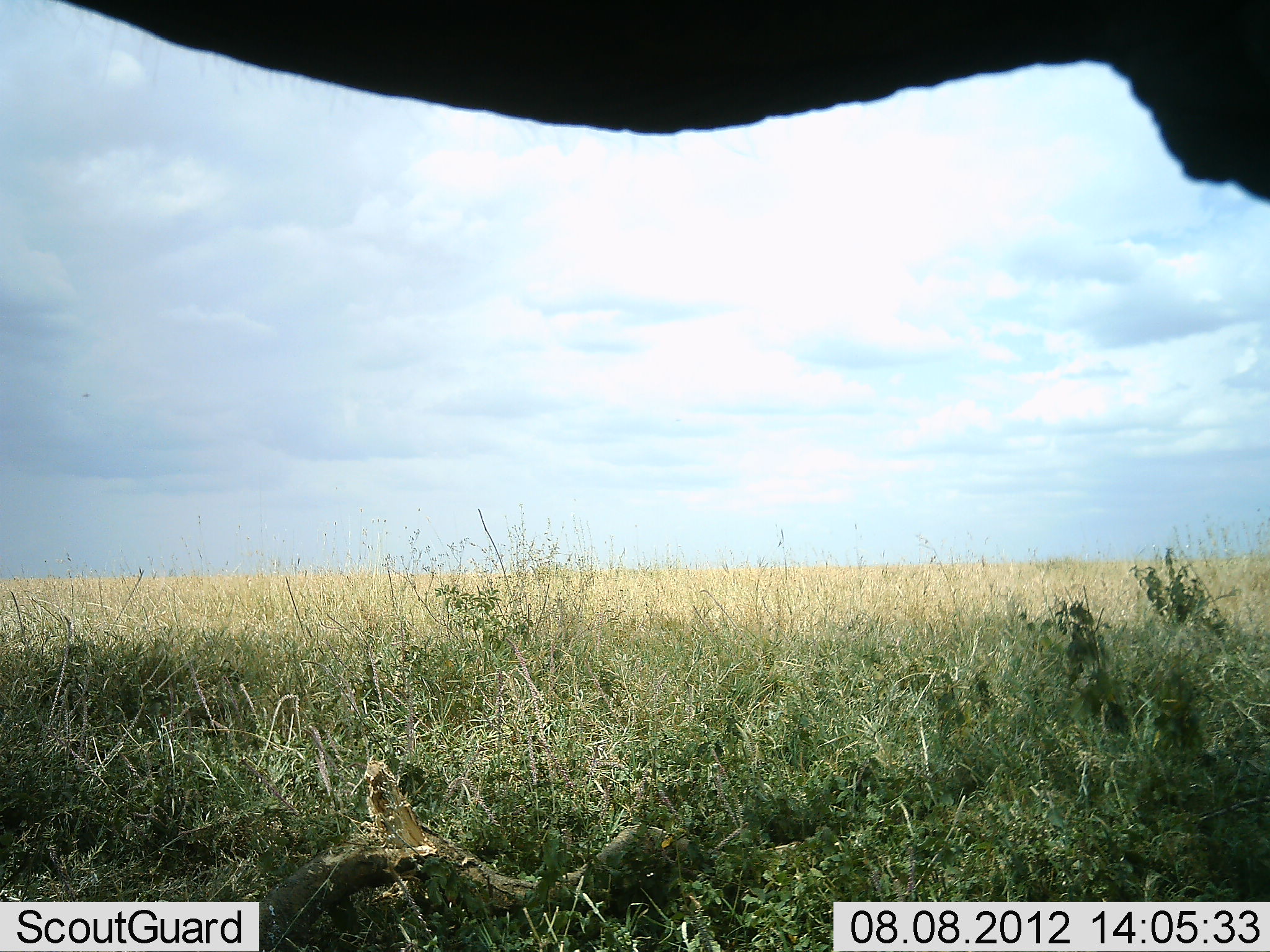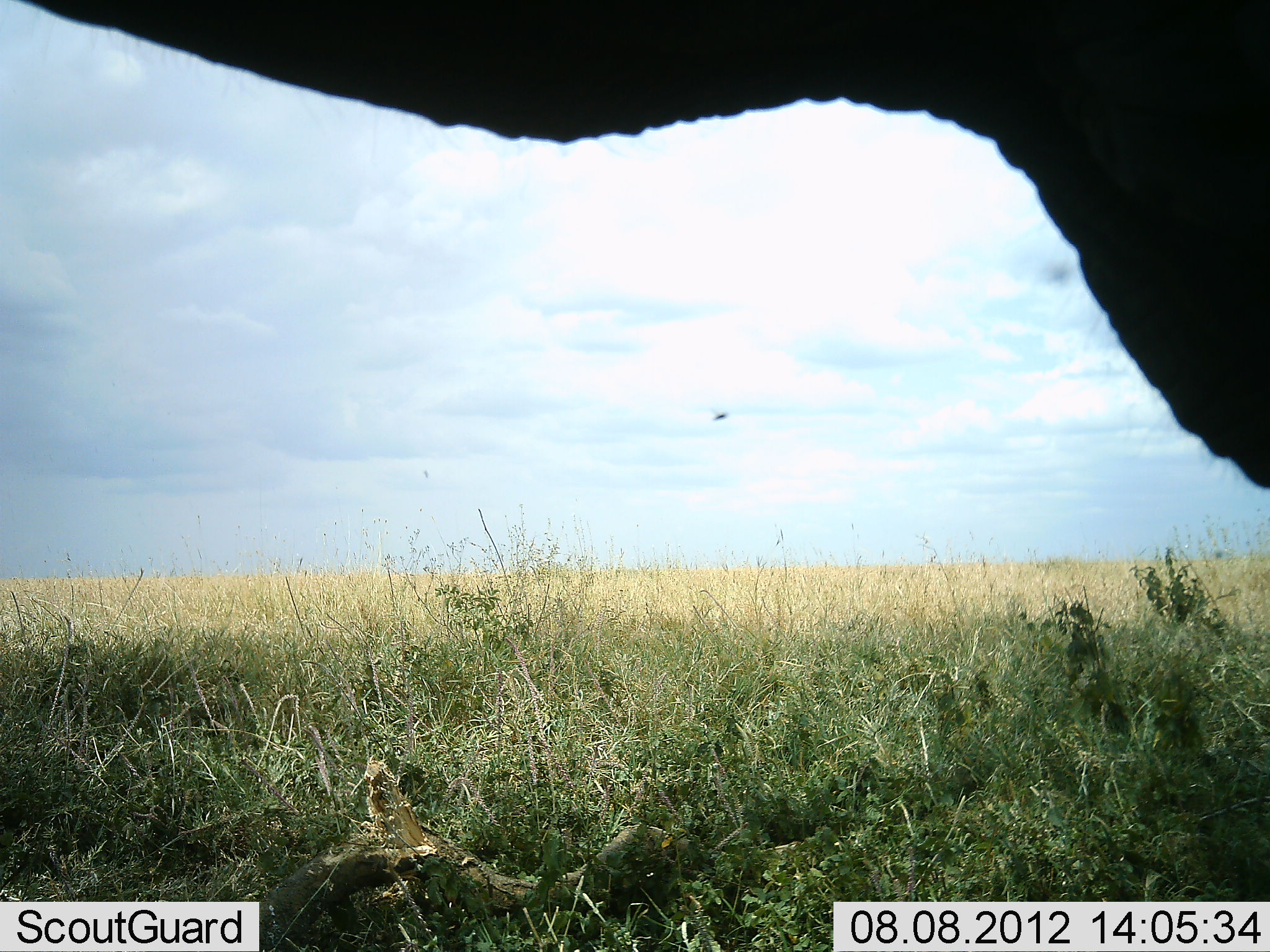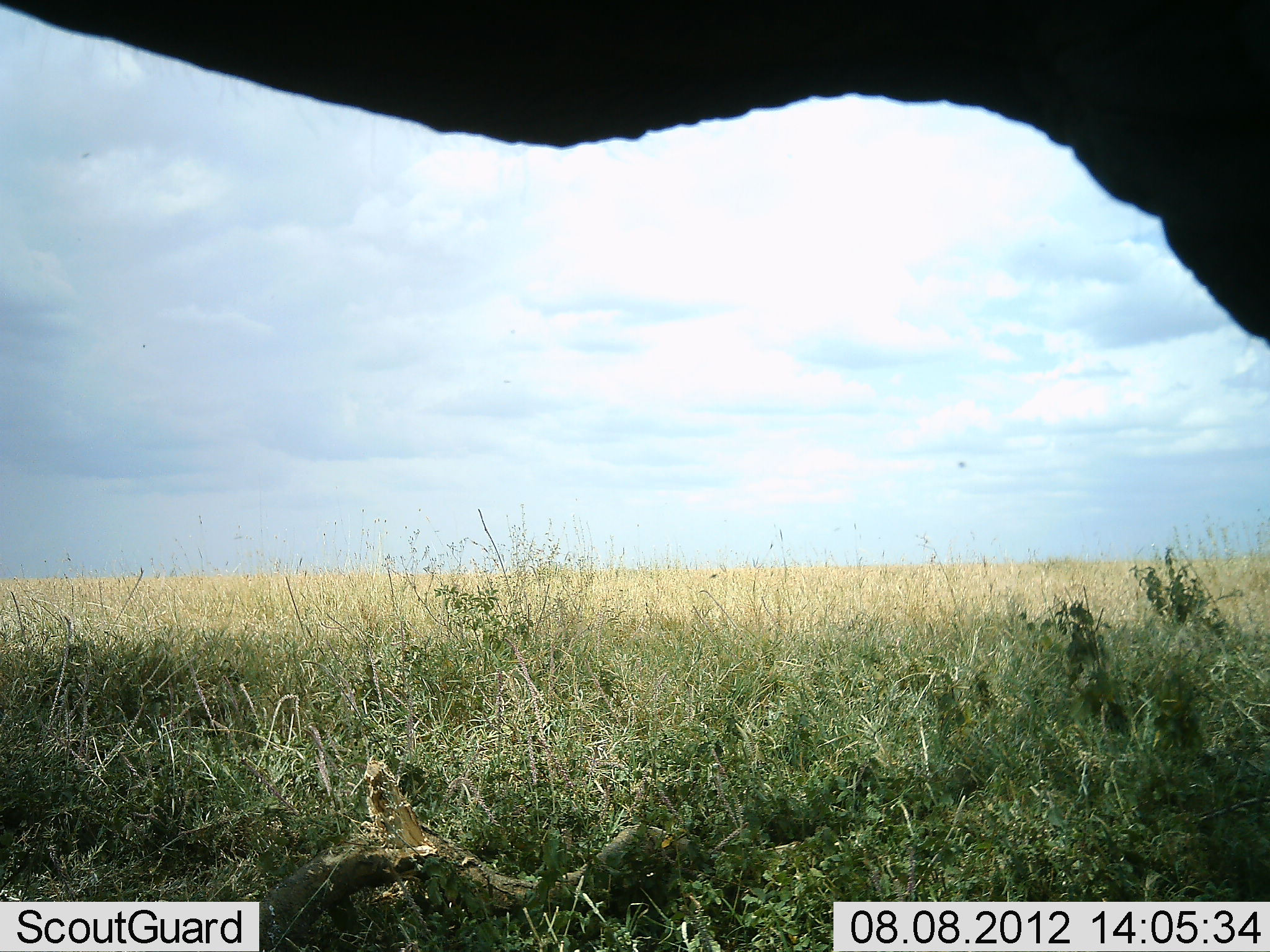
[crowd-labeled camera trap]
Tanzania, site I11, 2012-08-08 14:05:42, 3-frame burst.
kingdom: Animalia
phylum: Chordata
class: Mammalia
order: Proboscidea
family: Elephantidae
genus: Loxodonta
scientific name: Loxodonta africana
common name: african bush elephant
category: elephant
Elephant (african bush elephant) (Loxodonta africana), count 1. Behavior (volunteer vote fractions): standing 80%, resting 0%, moving 20%, interacting 0%. Young present (vote fraction): 0%. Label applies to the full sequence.